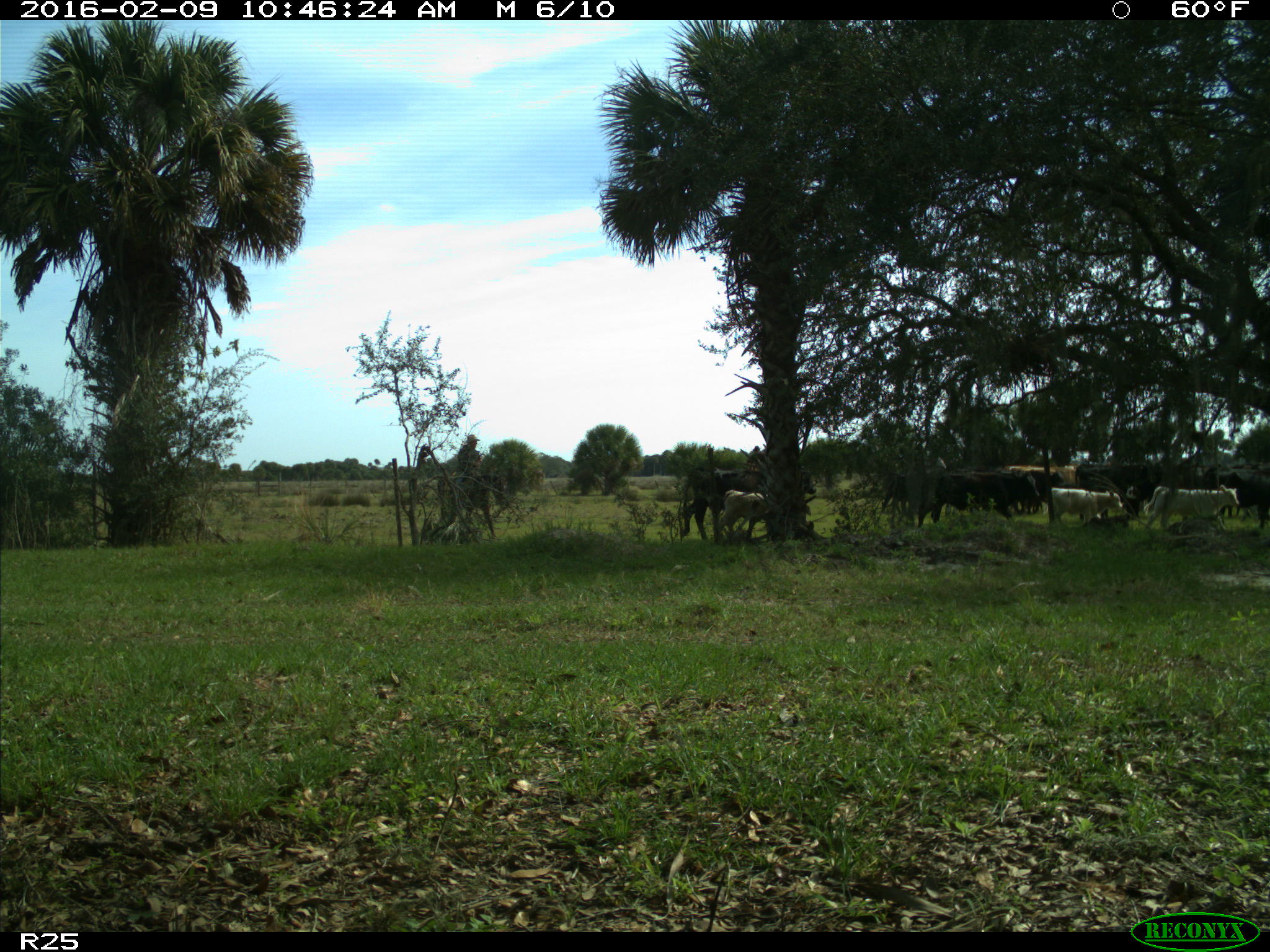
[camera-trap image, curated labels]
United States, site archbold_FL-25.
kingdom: Animalia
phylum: Chordata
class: Mammalia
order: Artiodactyla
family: Bovidae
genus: Bos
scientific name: Bos taurus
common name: domestic cow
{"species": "Bos taurus (domestic cow)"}